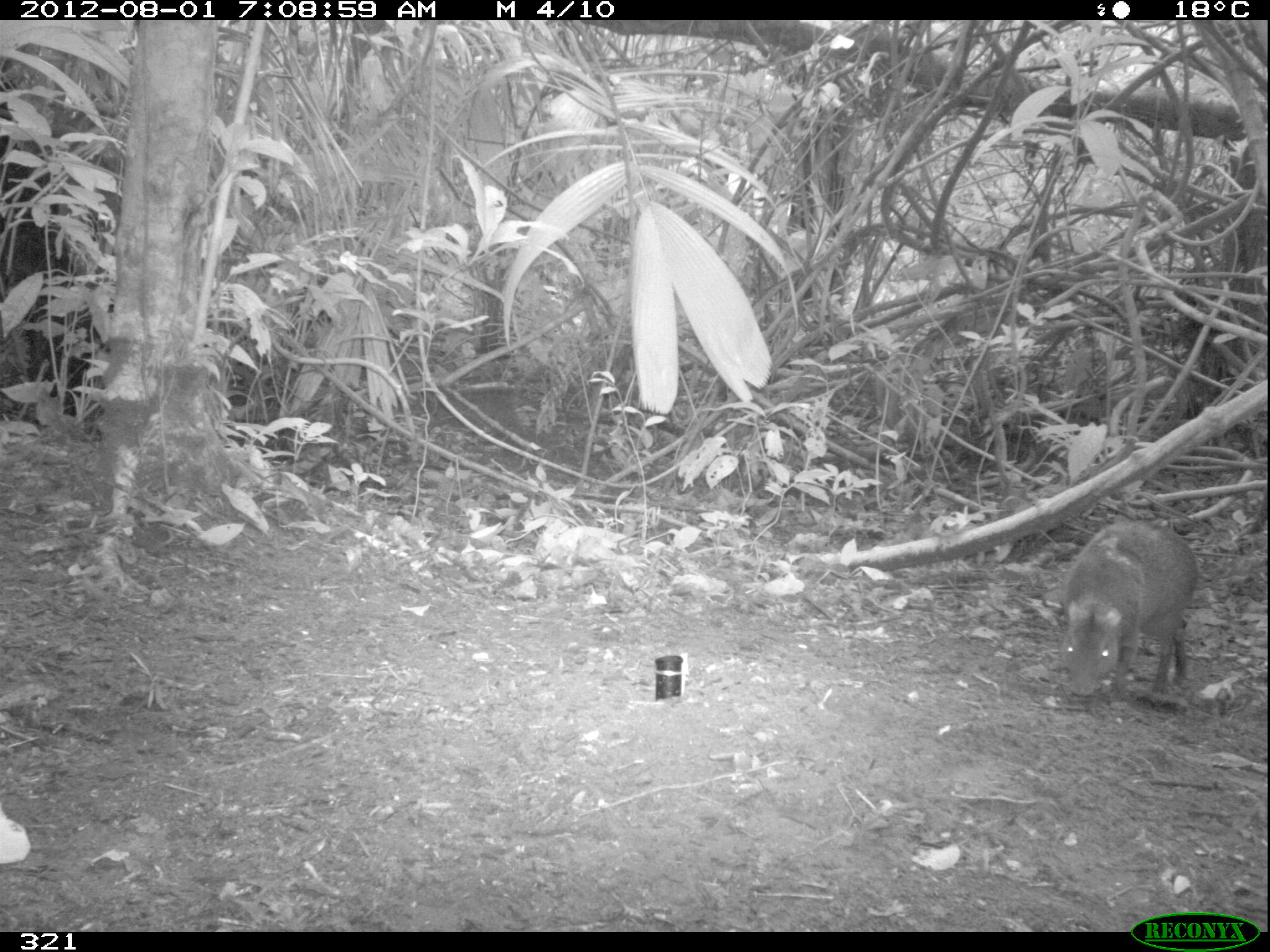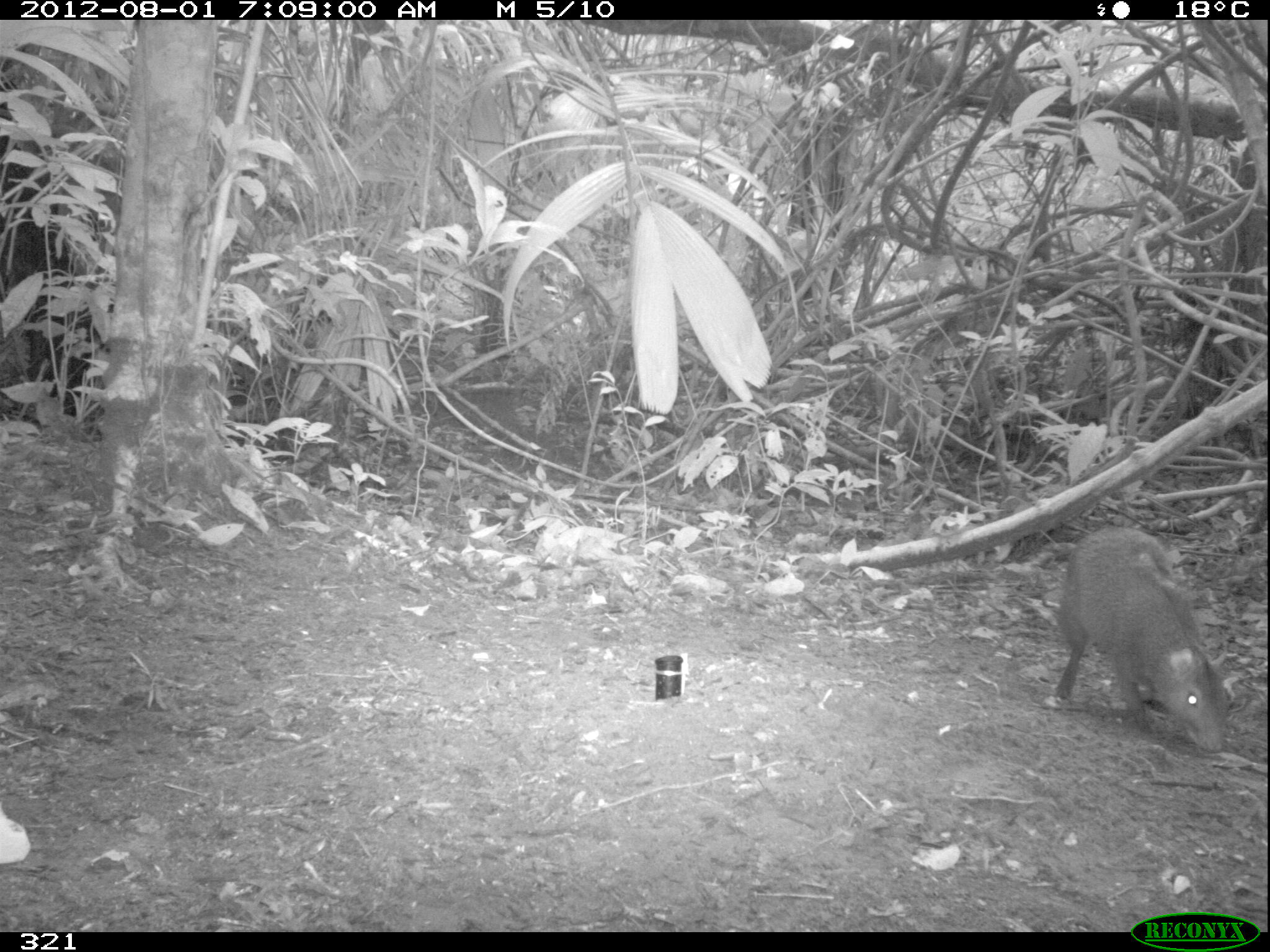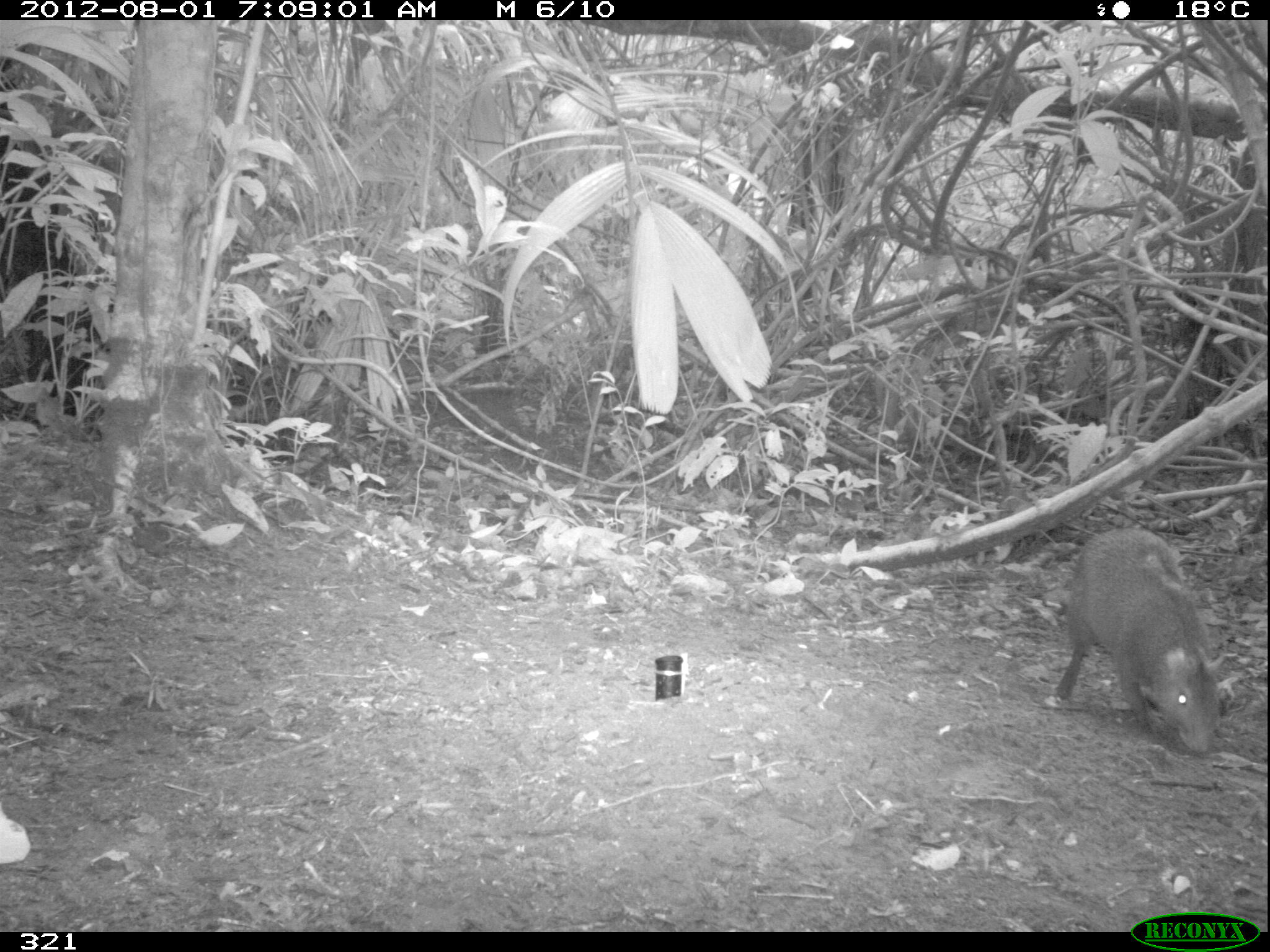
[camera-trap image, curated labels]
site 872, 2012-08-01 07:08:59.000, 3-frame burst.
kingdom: Animalia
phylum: Chordata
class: Mammalia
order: Rodentia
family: Dasyproctidae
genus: Dasyprocta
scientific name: Dasyprocta punctata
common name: central american agouti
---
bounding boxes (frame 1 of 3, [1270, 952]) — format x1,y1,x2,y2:
dasyprocta punctata: 1058,517,1198,700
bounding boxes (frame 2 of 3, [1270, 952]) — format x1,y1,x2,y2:
dasyprocta punctata: 1053,524,1235,753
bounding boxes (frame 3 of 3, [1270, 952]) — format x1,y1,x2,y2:
dasyprocta punctata: 1052,524,1223,754